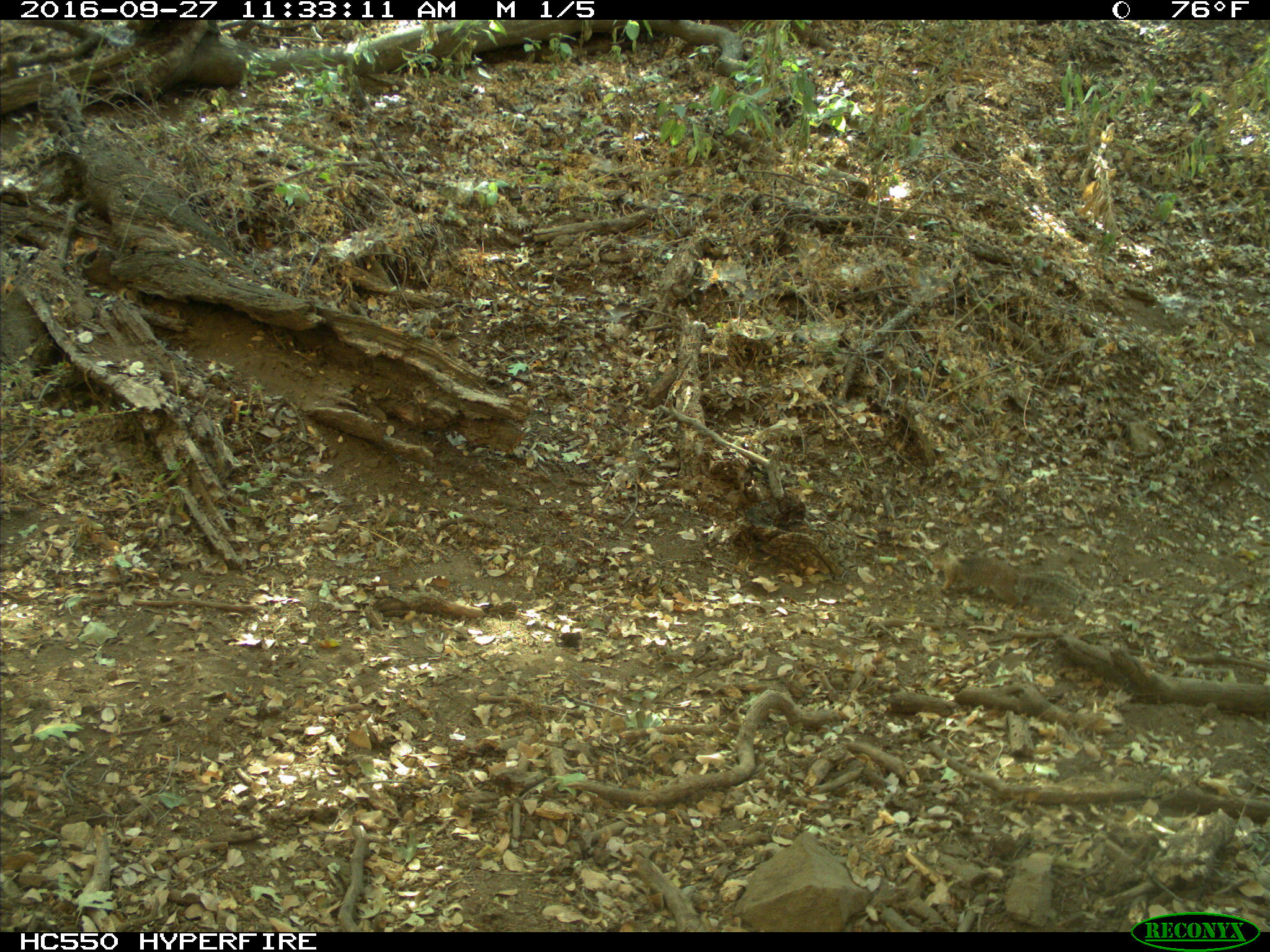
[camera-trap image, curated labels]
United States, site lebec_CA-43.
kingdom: Animalia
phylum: Chordata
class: Mammalia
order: Rodentia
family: Sciuridae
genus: Otospermophilus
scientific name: Otospermophilus beecheyi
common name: california ground squirrel